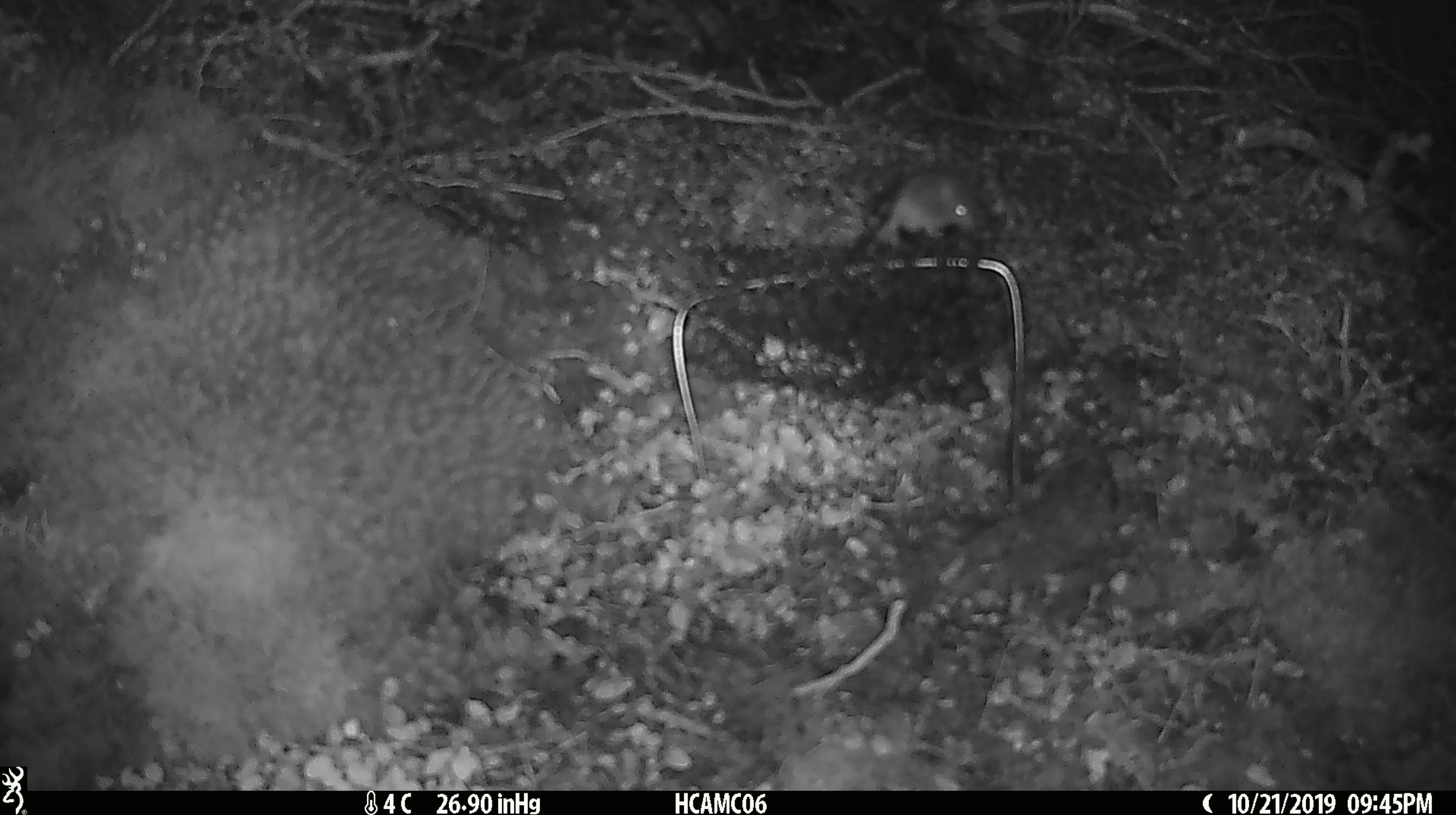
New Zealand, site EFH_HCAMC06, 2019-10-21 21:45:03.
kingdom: Animalia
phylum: Chordata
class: Mammalia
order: Rodentia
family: Muridae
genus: Mus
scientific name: Mus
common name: mouse